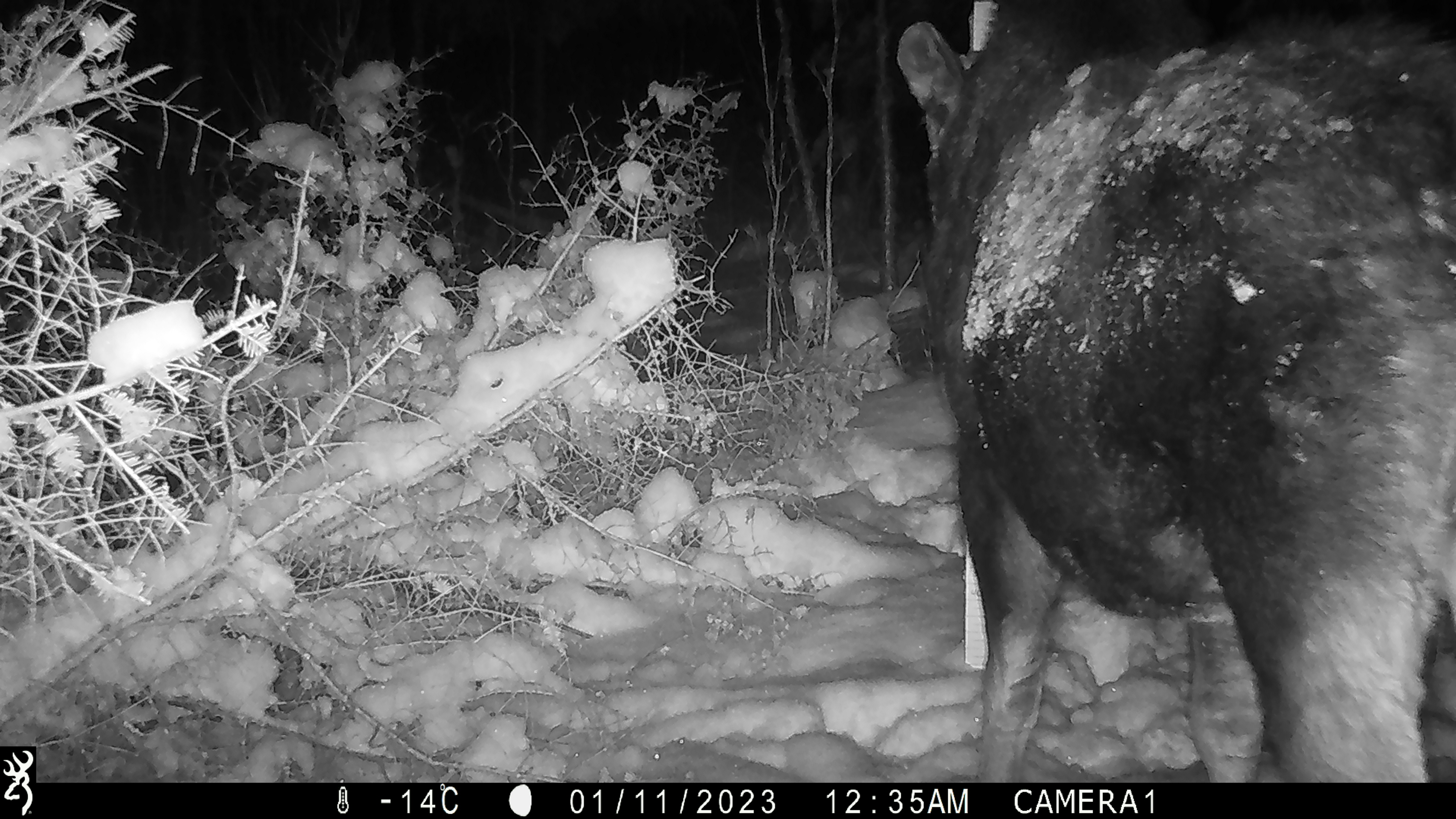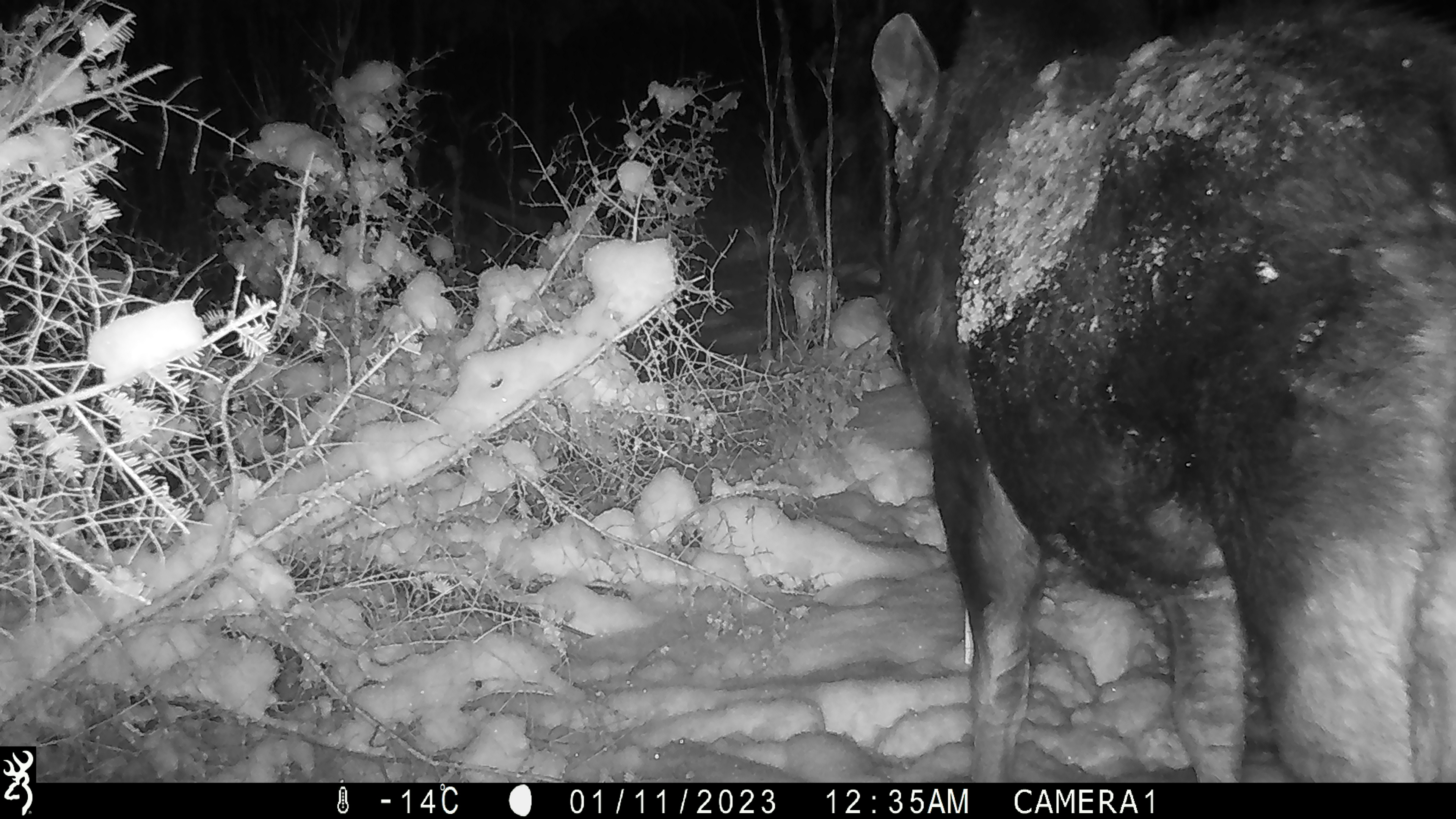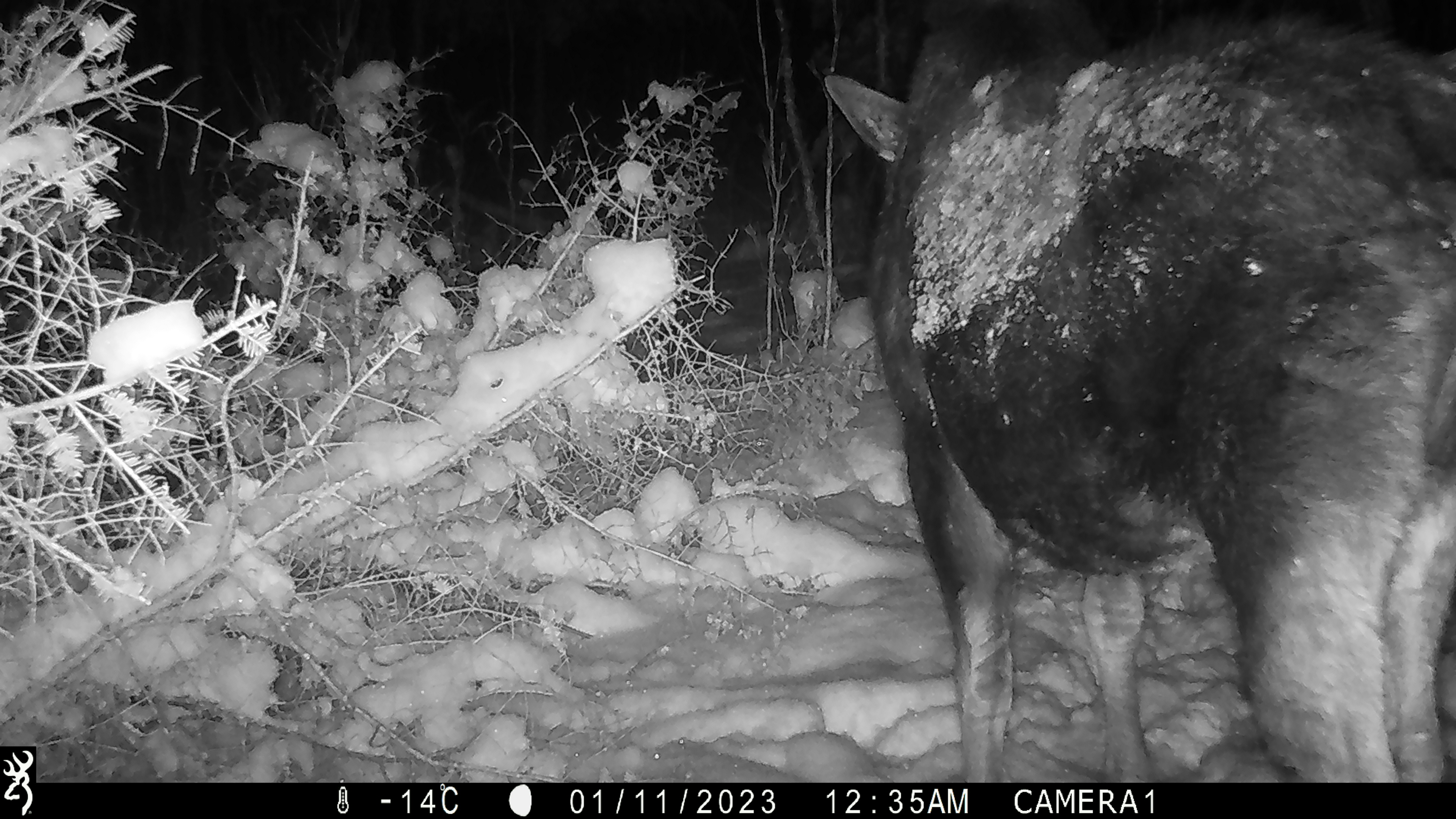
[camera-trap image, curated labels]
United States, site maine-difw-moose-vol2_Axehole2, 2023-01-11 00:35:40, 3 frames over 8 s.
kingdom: Animalia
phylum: Chordata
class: Mammalia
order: Artiodactyla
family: Cervidae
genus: Alces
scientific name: Alces alces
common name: moose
Moose (Alces alces).